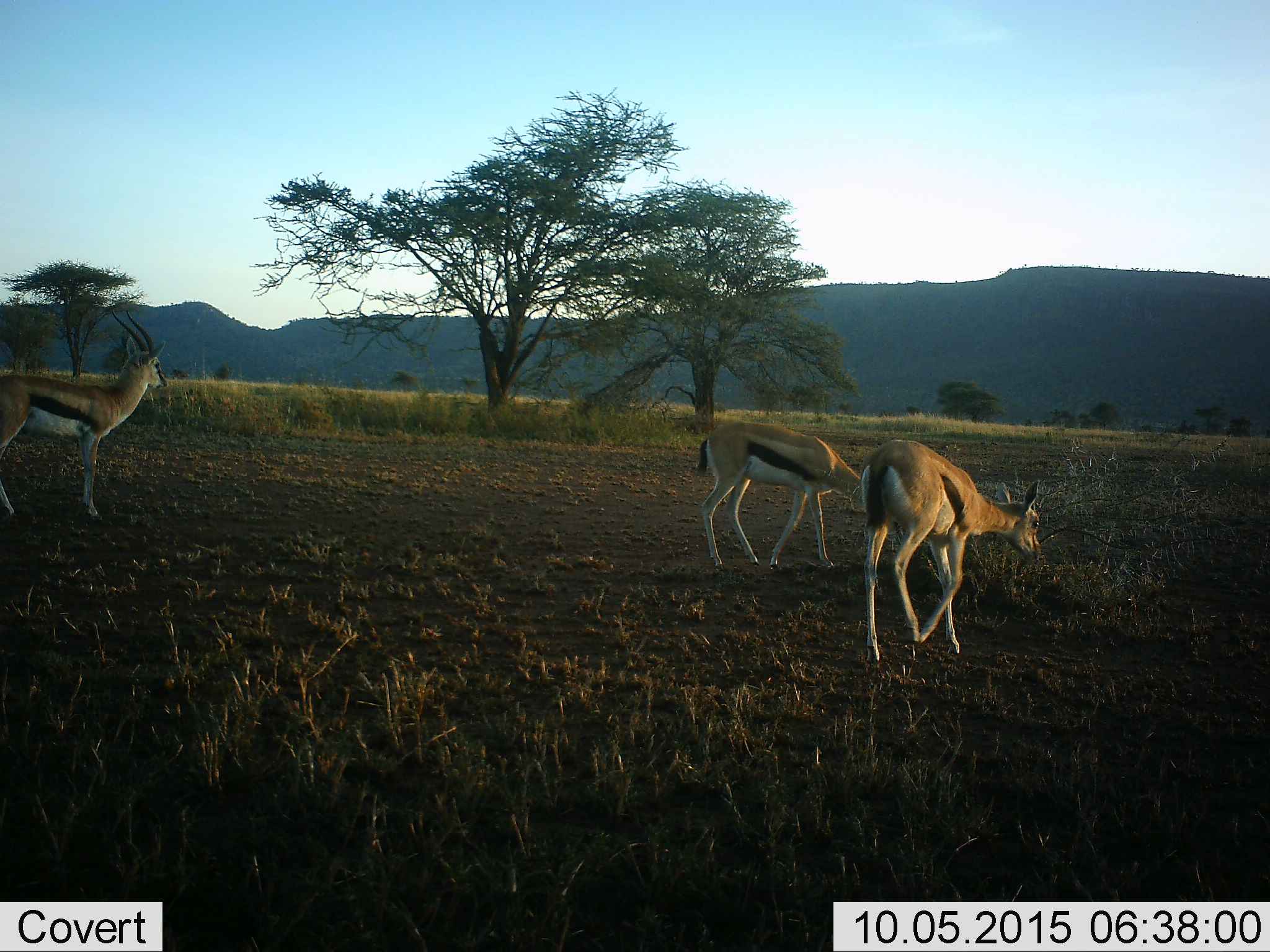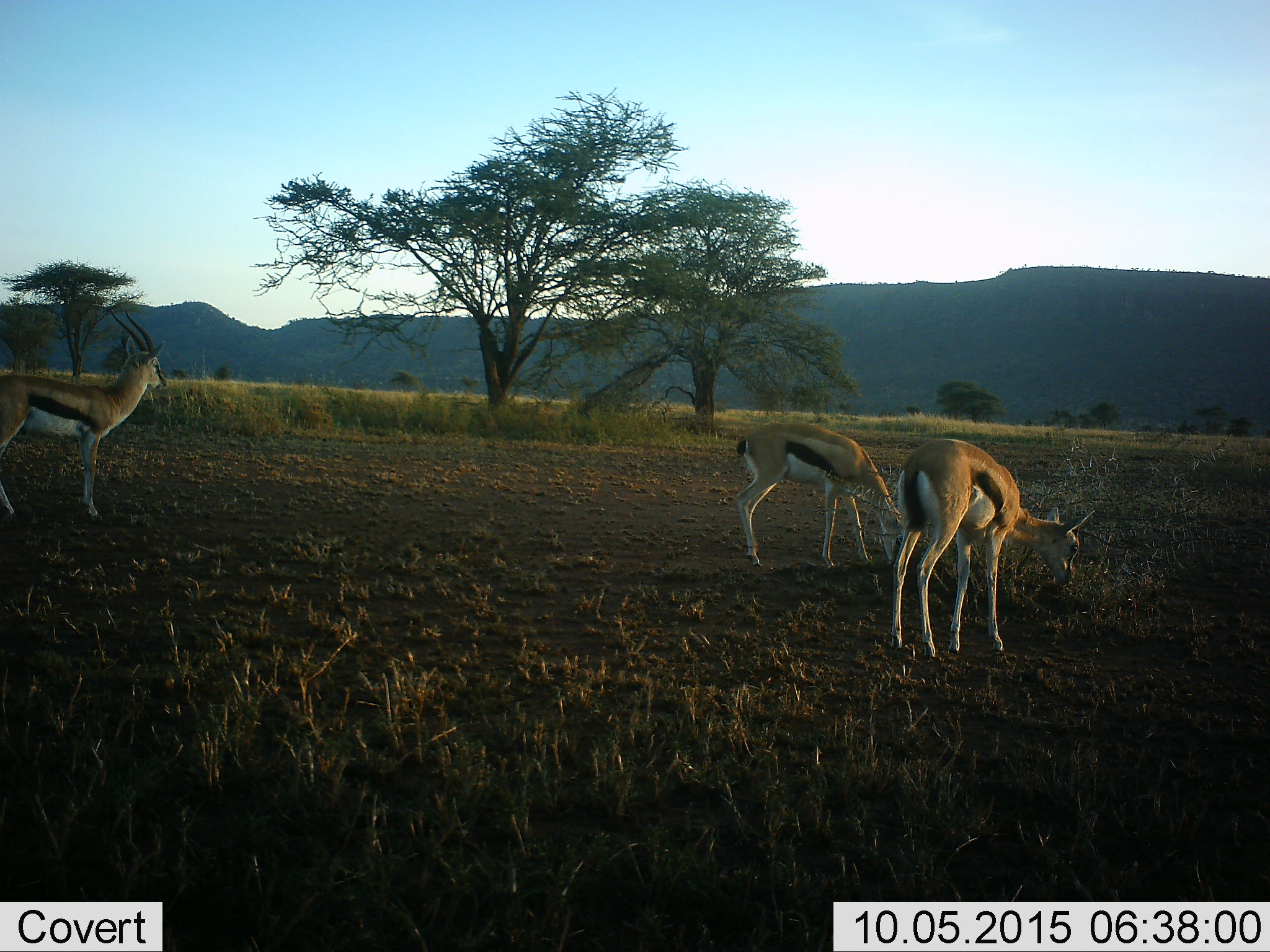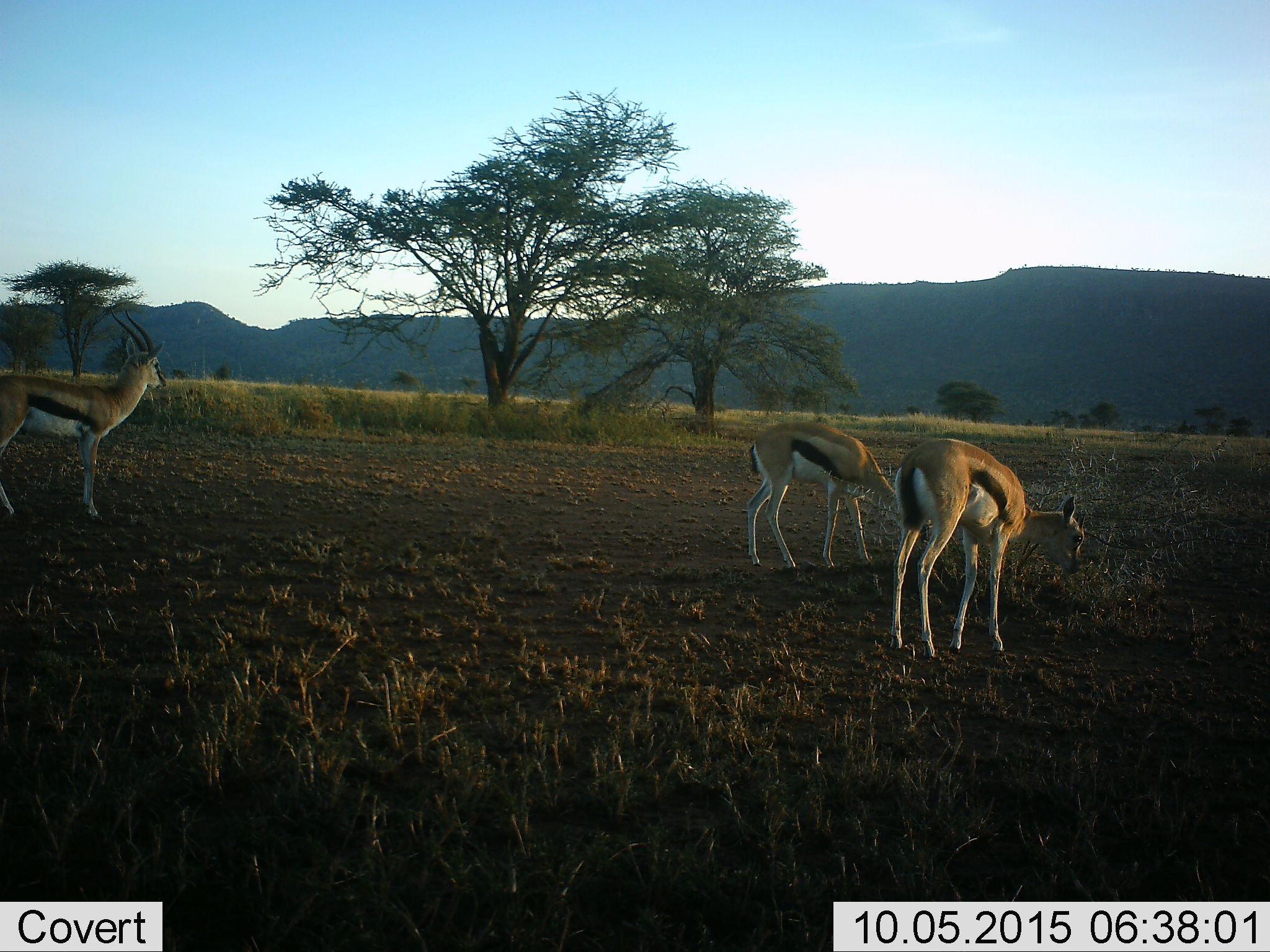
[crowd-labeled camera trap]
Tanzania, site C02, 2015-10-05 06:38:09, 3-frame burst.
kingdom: Animalia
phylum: Chordata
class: Mammalia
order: Artiodactyla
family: Bovidae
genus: Eudorcas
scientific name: Eudorcas thomsonii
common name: thomson's gazelle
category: gazellethomsons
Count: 3.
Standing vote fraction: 72%.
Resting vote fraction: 0%.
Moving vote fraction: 33%.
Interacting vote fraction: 0%.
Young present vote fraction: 6%.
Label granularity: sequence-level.